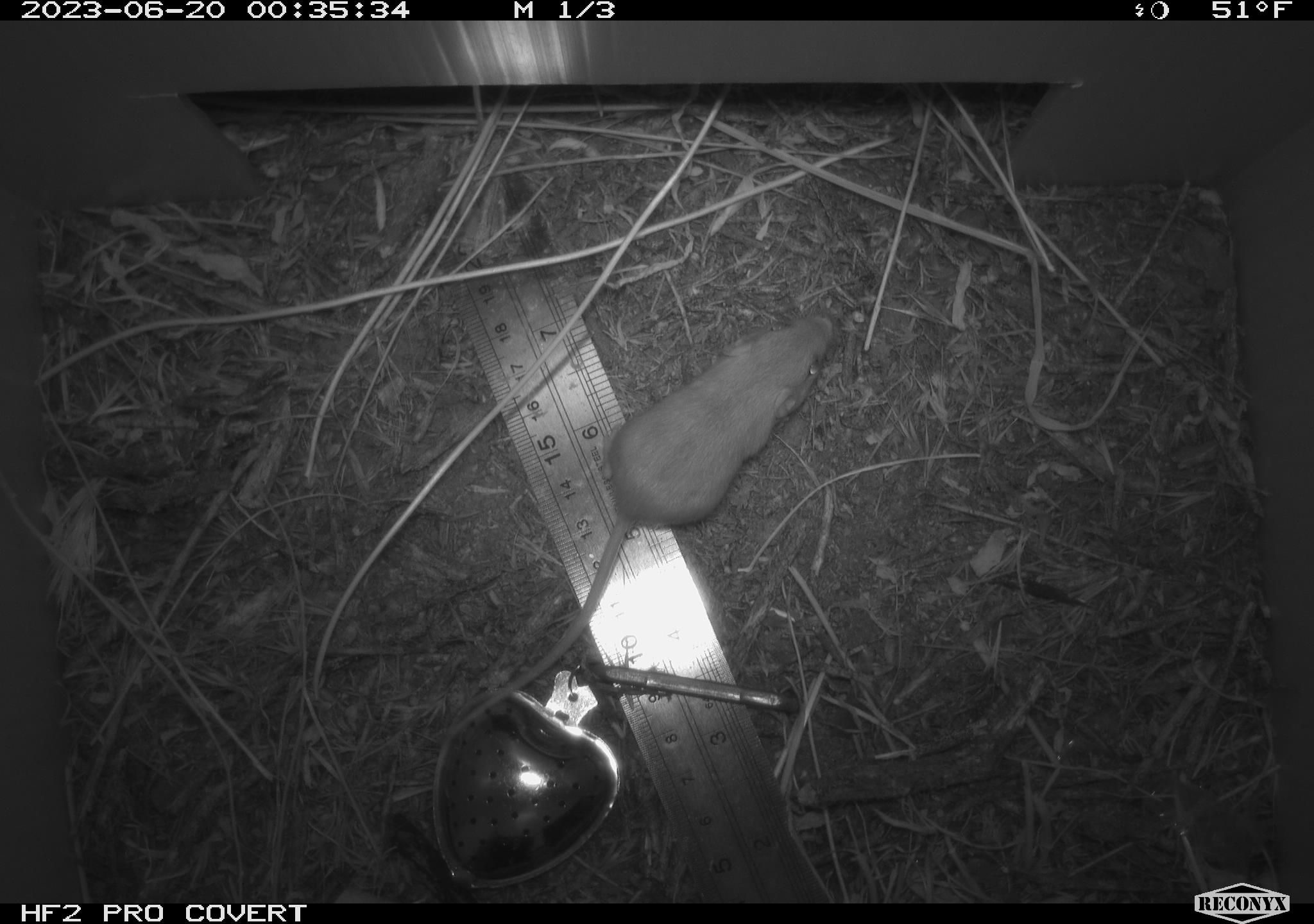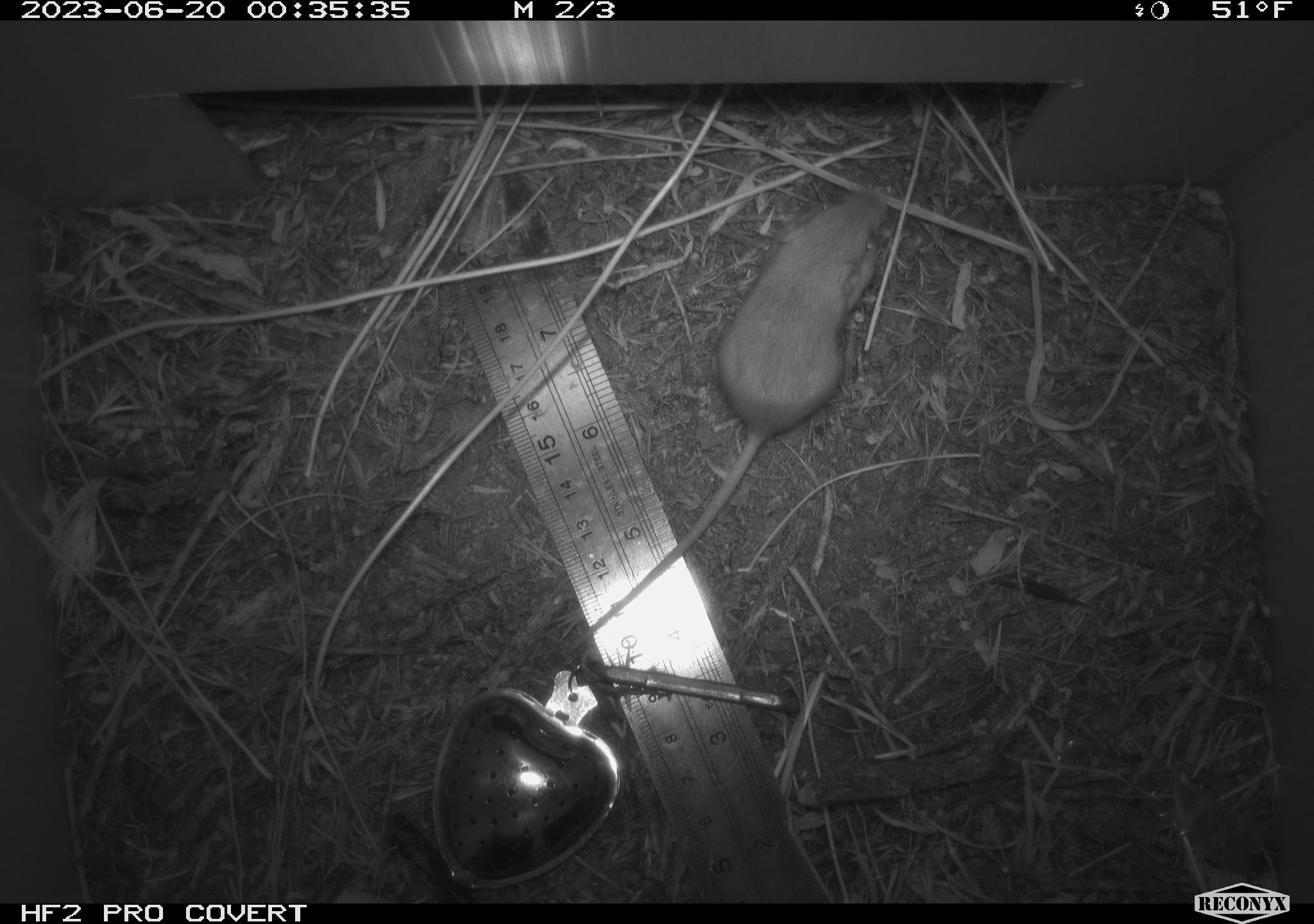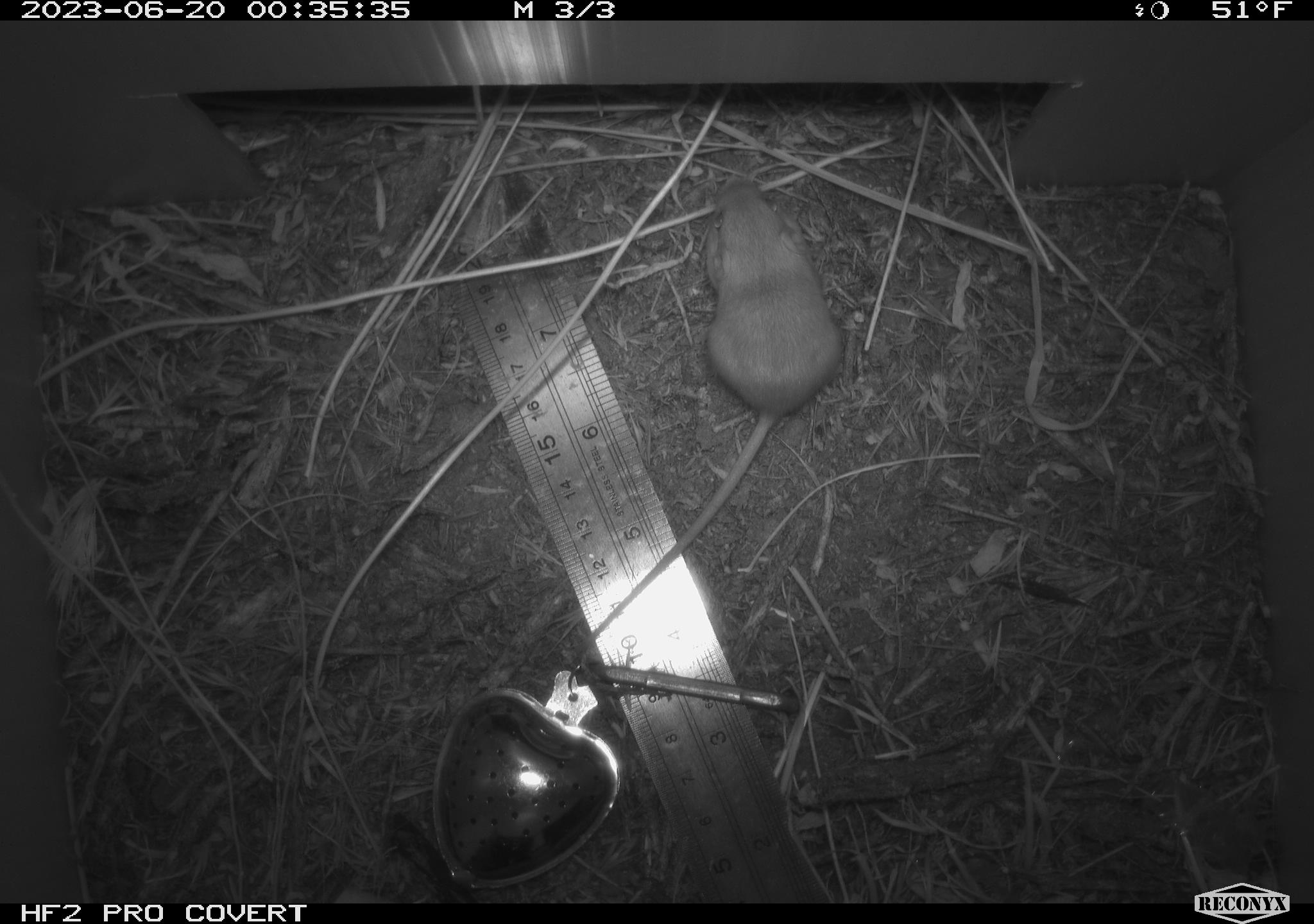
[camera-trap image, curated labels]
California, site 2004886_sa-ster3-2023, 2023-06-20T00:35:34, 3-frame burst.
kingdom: Animalia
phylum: Chordata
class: Mammalia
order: Rodentia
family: Heteromyidae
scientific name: Heteromyidae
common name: kangaroo rats and pocket mice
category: heteromyidae family